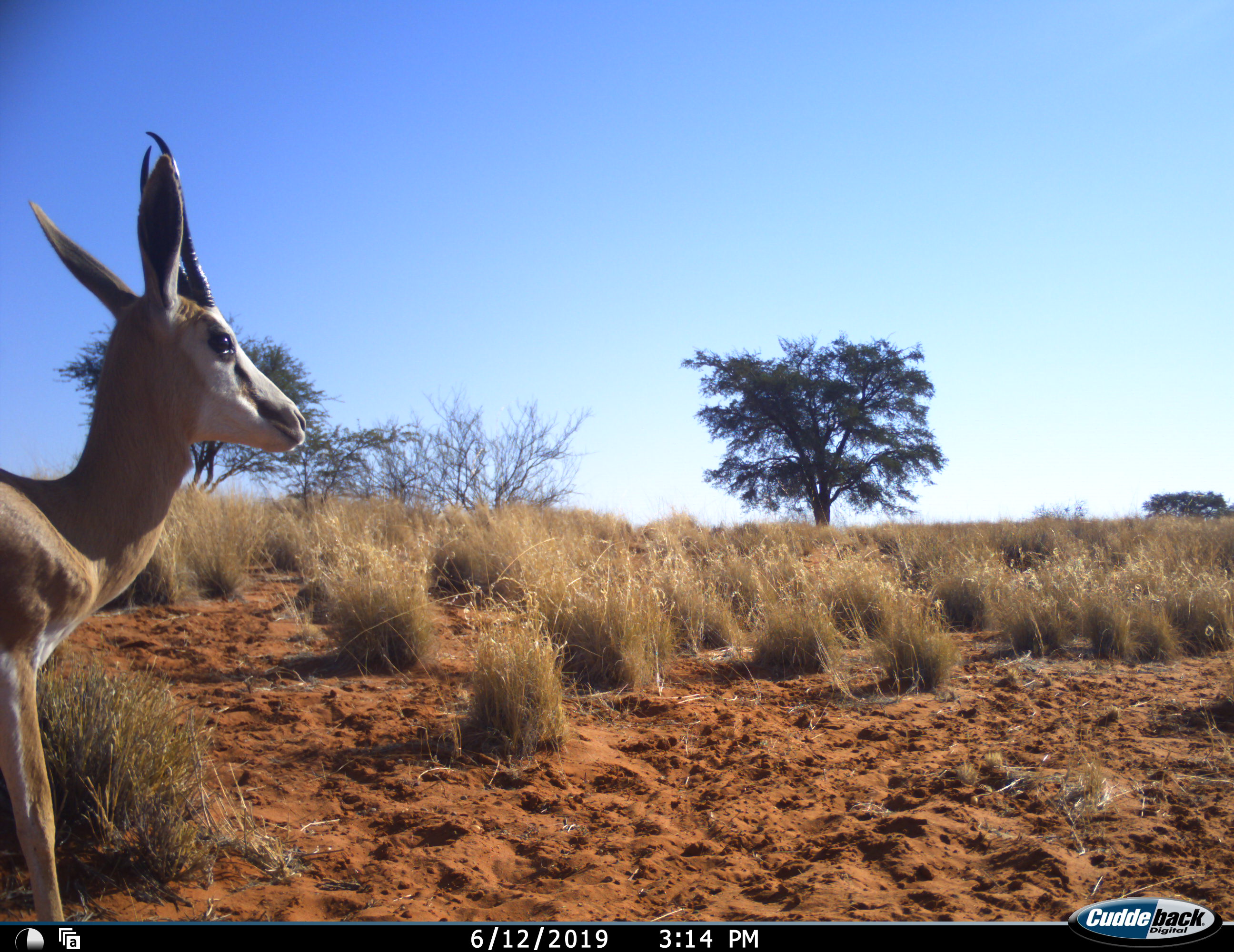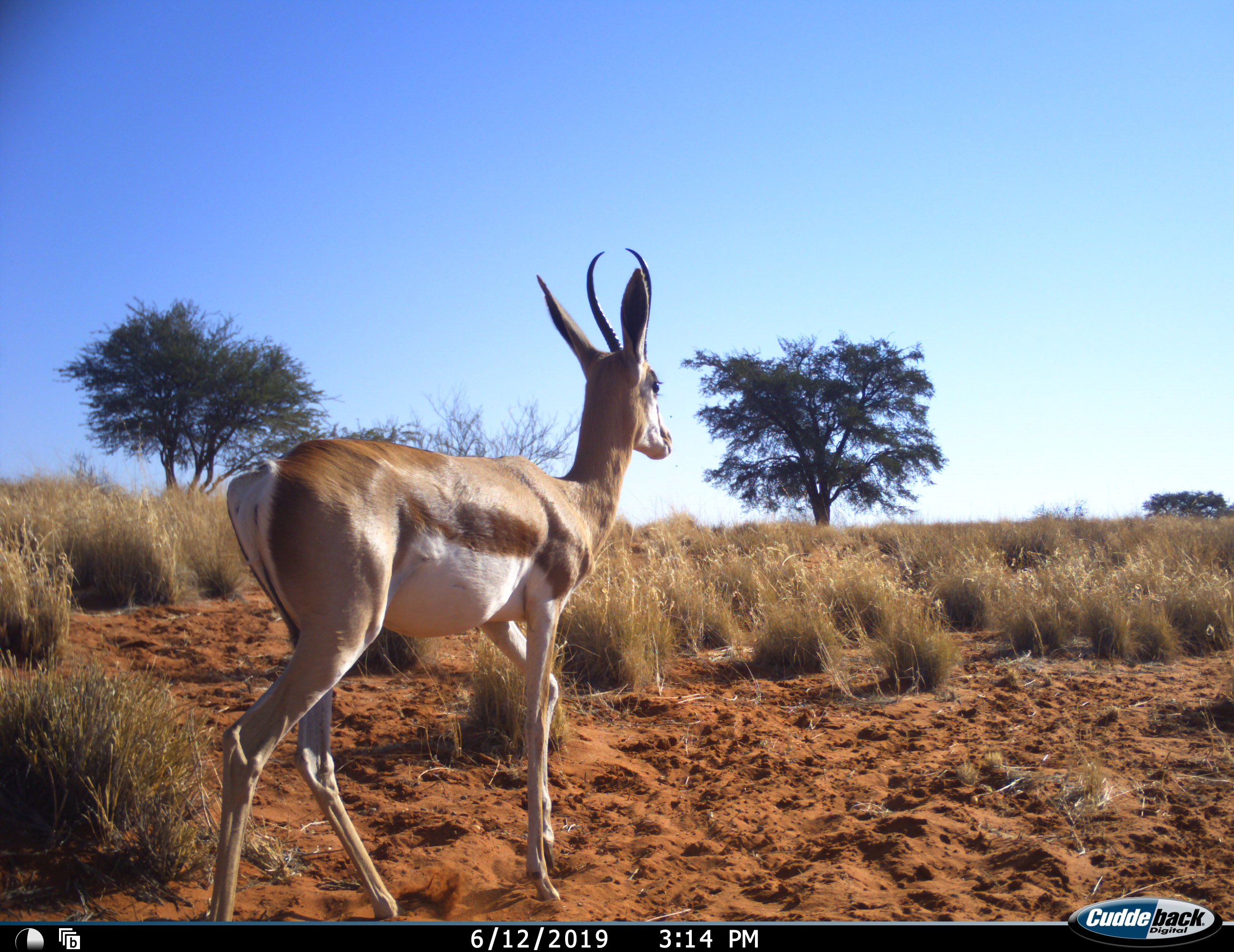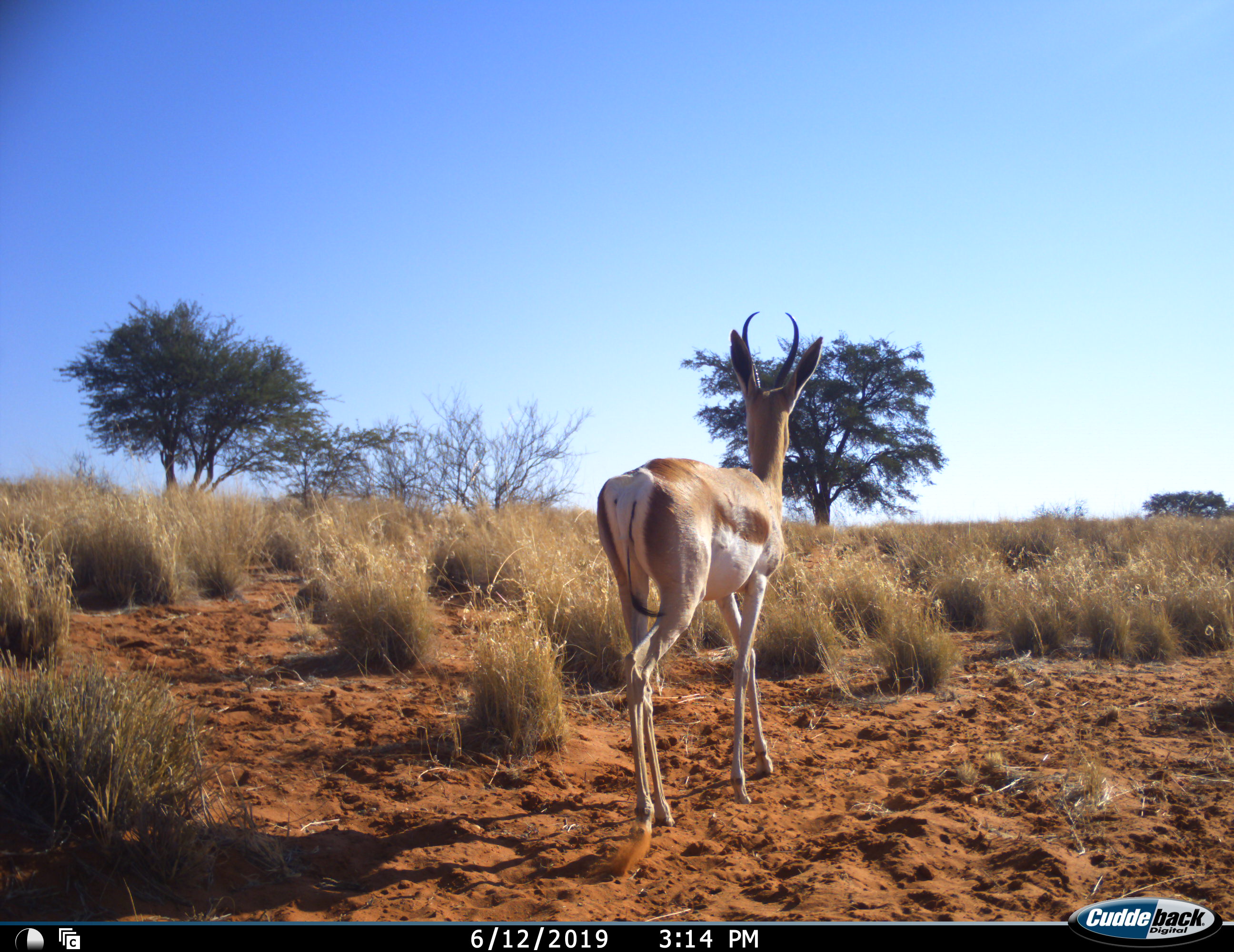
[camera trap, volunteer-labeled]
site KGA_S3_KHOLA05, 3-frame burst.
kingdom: Animalia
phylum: Chordata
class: Mammalia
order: Artiodactyla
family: Bovidae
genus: Antidorcas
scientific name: Antidorcas marsupialis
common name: springbok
Springbok (Antidorcas marsupialis), count 1. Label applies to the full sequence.